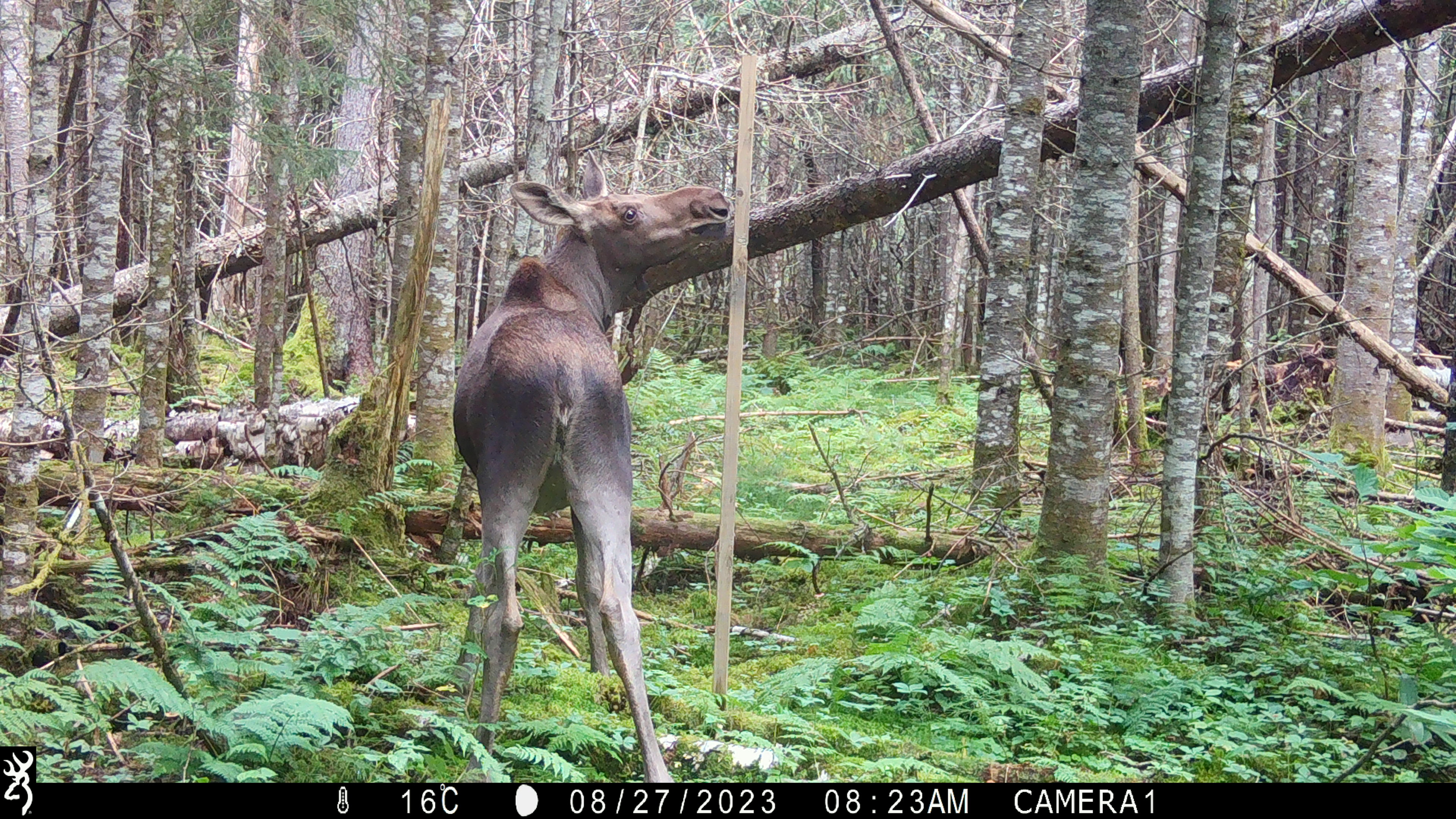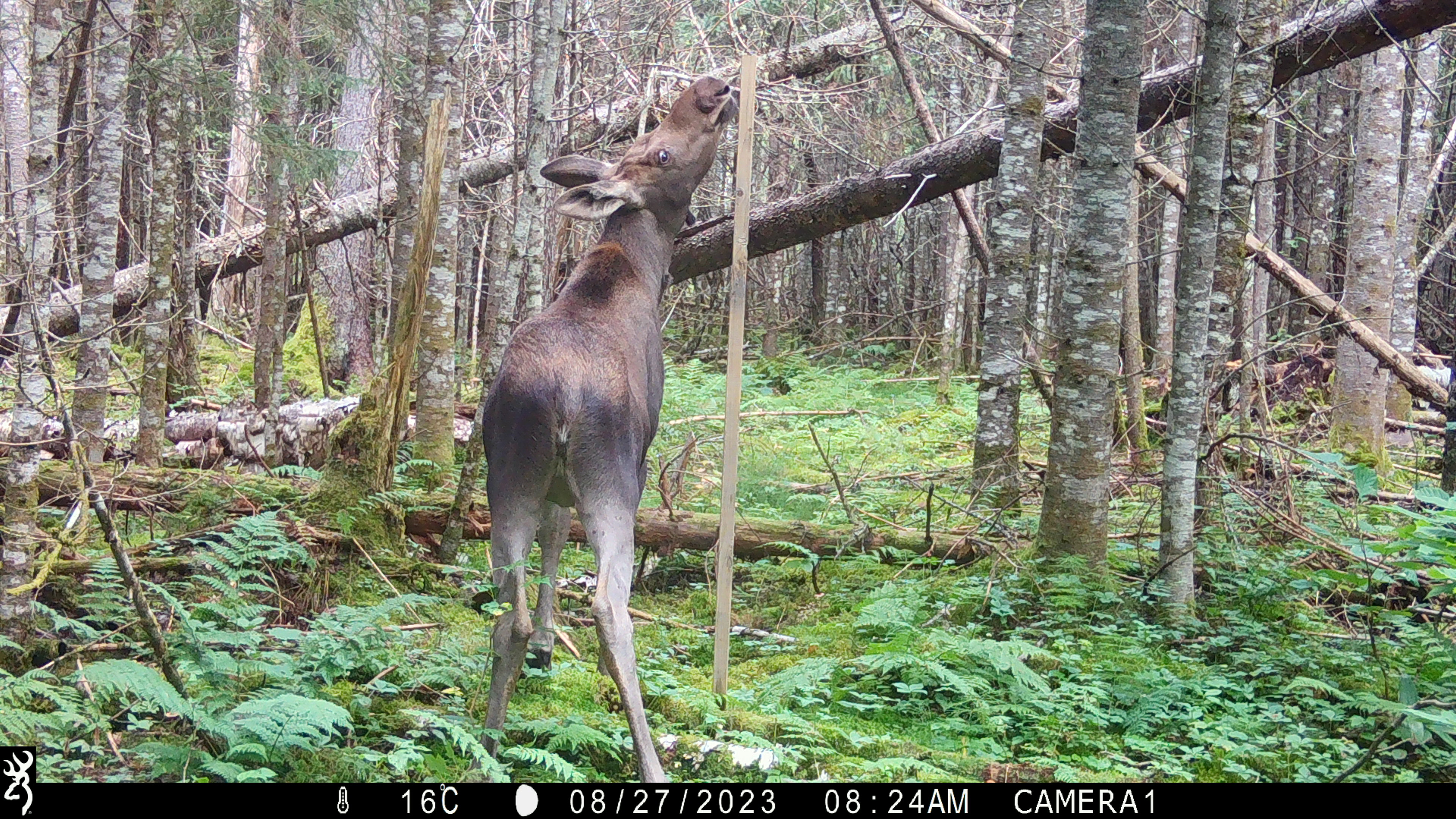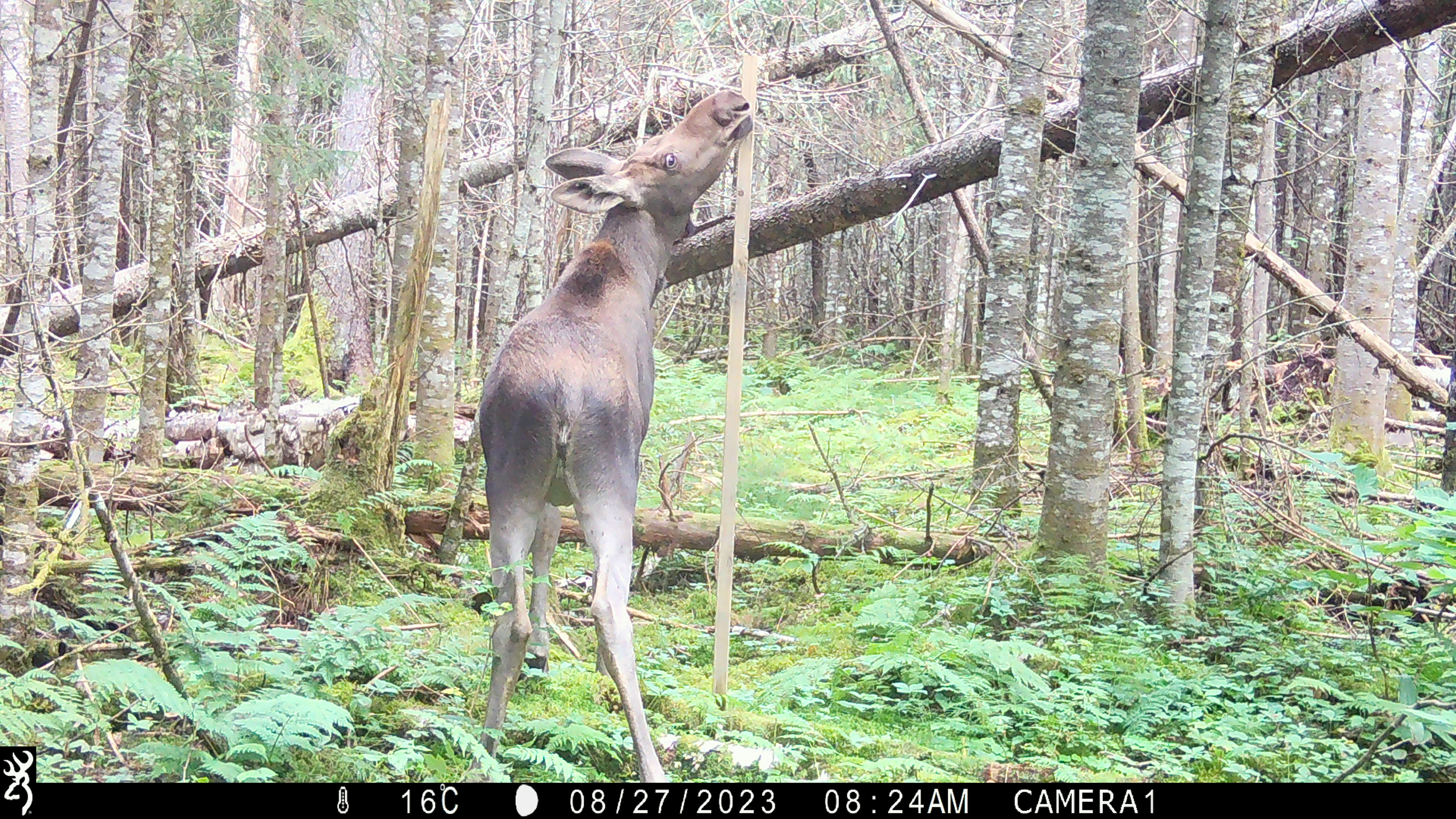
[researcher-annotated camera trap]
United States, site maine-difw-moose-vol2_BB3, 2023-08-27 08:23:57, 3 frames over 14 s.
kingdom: Animalia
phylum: Chordata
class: Mammalia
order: Artiodactyla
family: Cervidae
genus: Alces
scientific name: Alces alces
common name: moose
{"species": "moose (Alces alces)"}